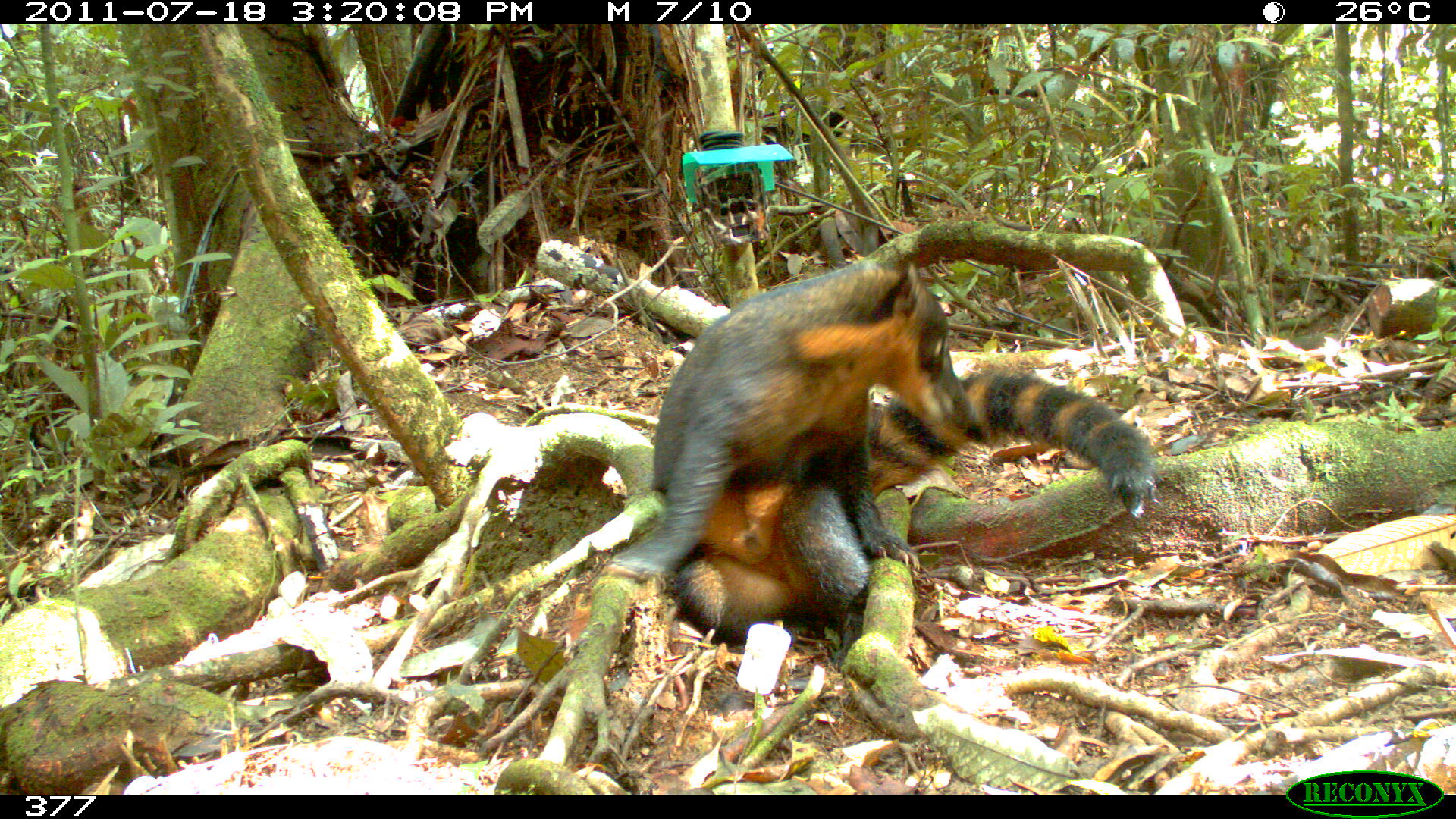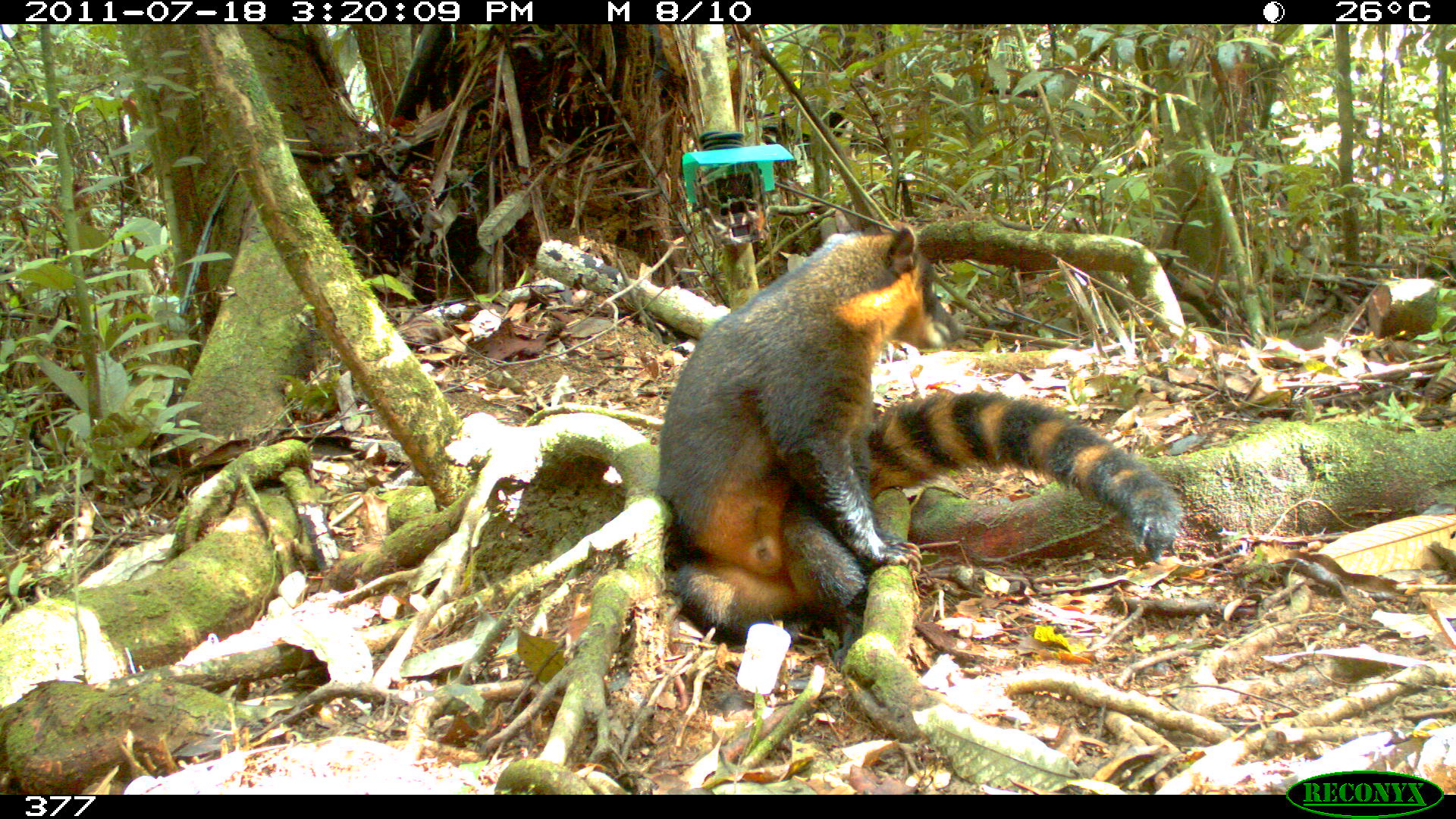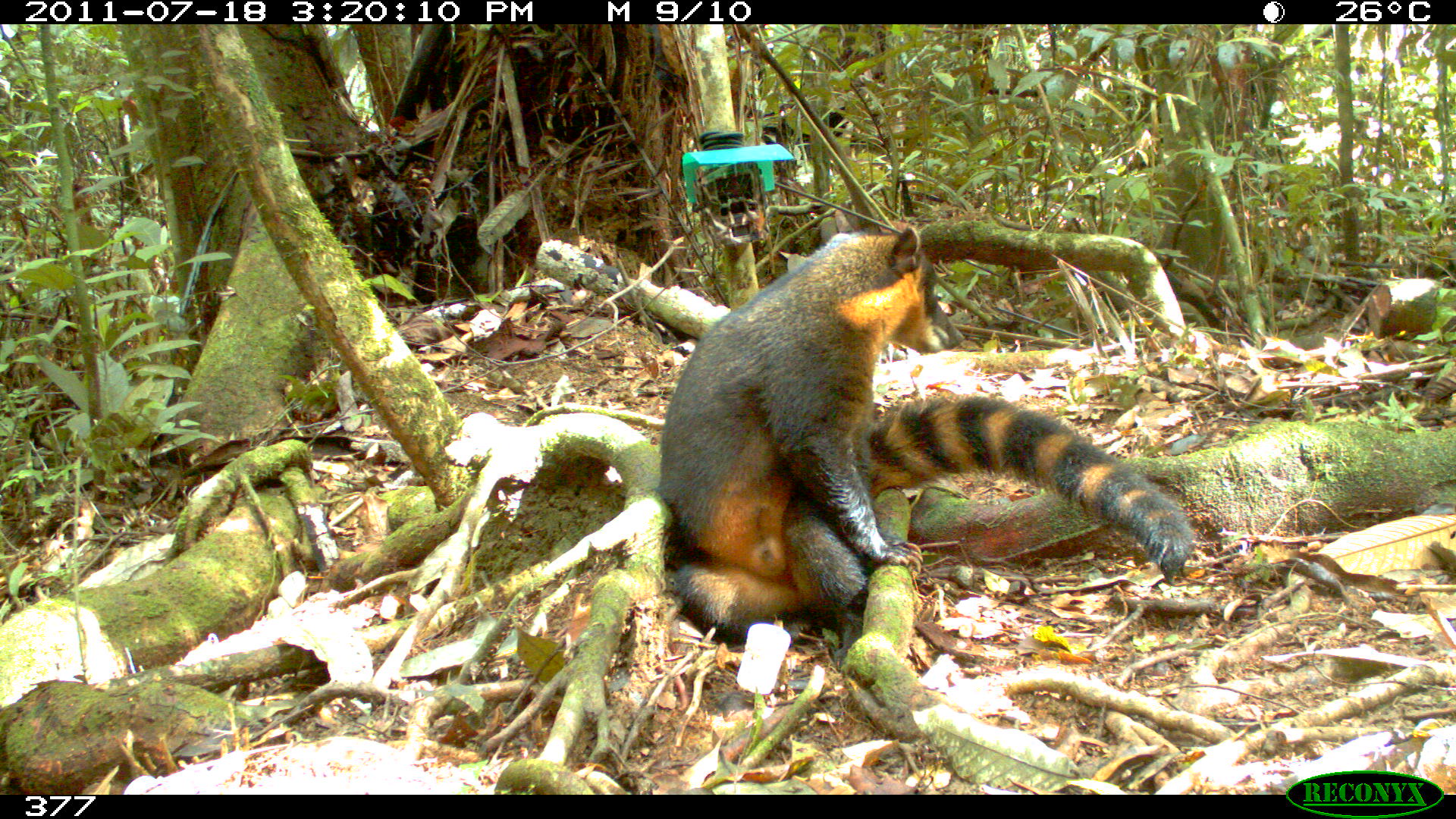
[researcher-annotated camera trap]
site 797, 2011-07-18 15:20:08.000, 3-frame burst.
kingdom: Animalia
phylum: Chordata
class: Mammalia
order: Carnivora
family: Procyonidae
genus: Nasua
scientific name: Nasua nasua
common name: south american coati